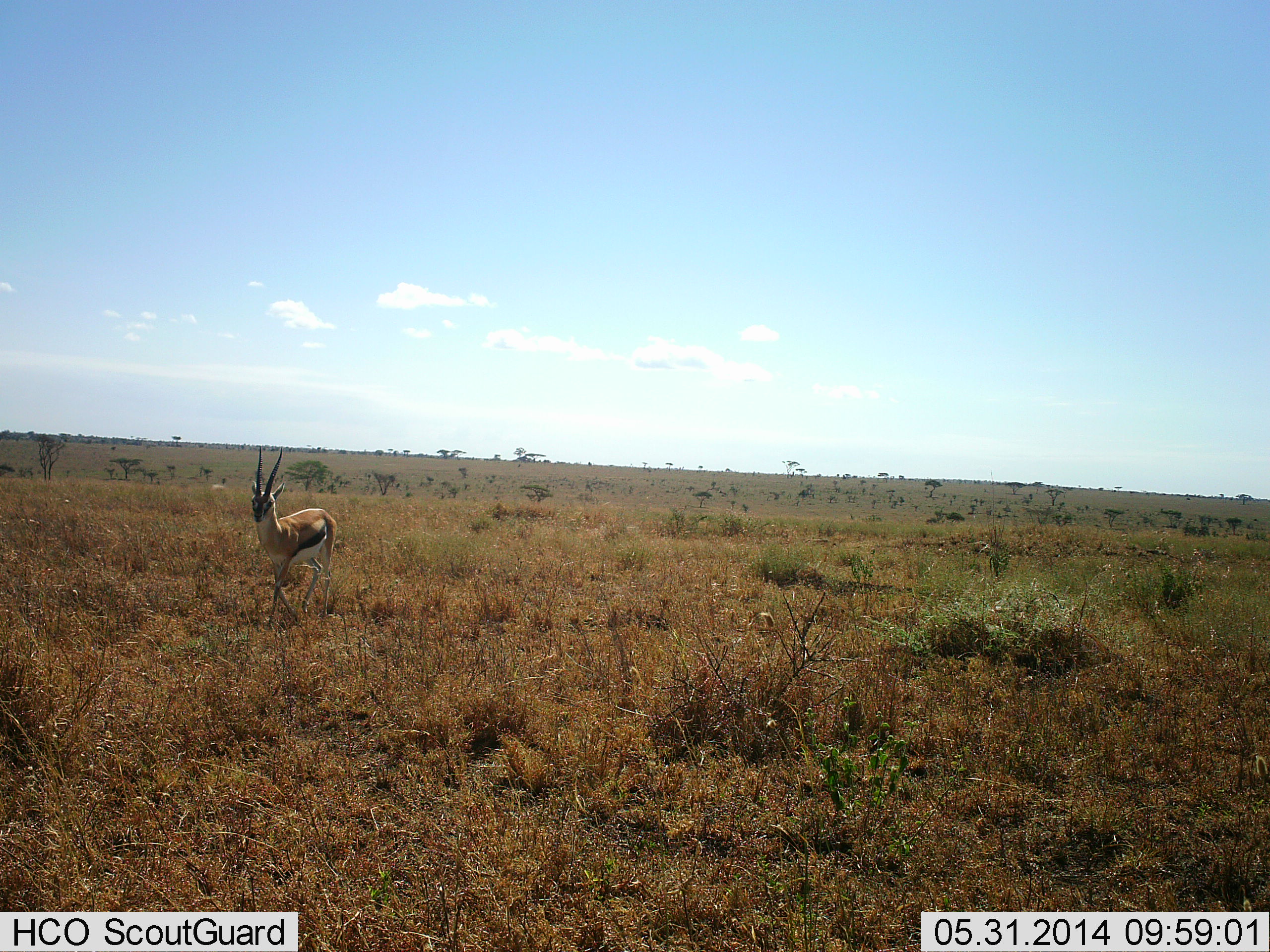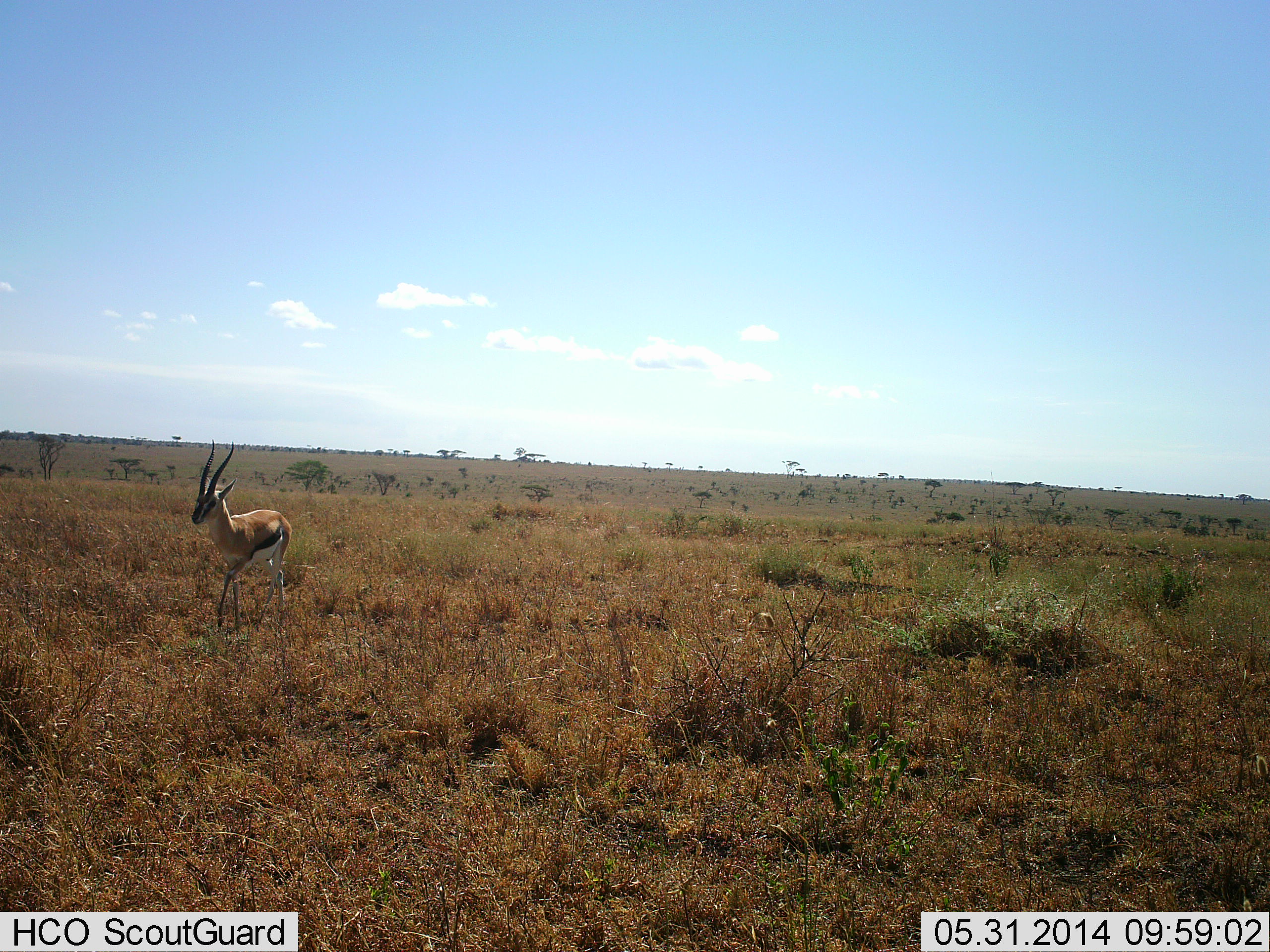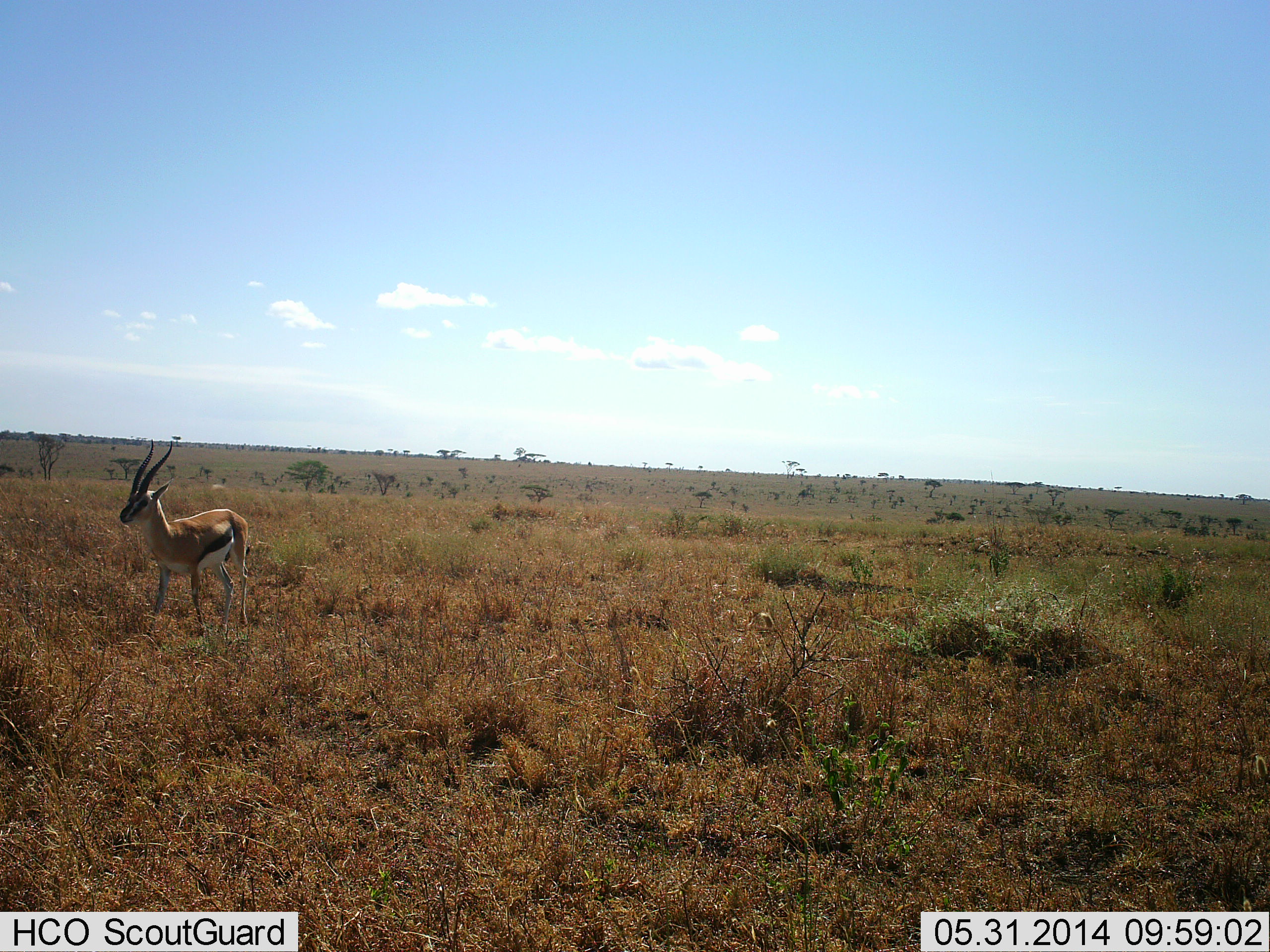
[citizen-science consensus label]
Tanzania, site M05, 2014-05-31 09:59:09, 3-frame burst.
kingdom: Animalia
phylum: Chordata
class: Mammalia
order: Artiodactyla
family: Bovidae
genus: Eudorcas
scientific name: Eudorcas thomsonii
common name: thomson's gazelle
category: gazellethomsons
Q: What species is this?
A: Gazellethomsons (thomson's gazelle) (Eudorcas thomsonii).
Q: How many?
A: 1.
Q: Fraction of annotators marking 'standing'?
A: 20%.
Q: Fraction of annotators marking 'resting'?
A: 0%.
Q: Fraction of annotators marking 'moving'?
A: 90%.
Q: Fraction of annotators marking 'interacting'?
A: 0%.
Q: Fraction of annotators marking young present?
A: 0%.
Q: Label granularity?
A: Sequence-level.